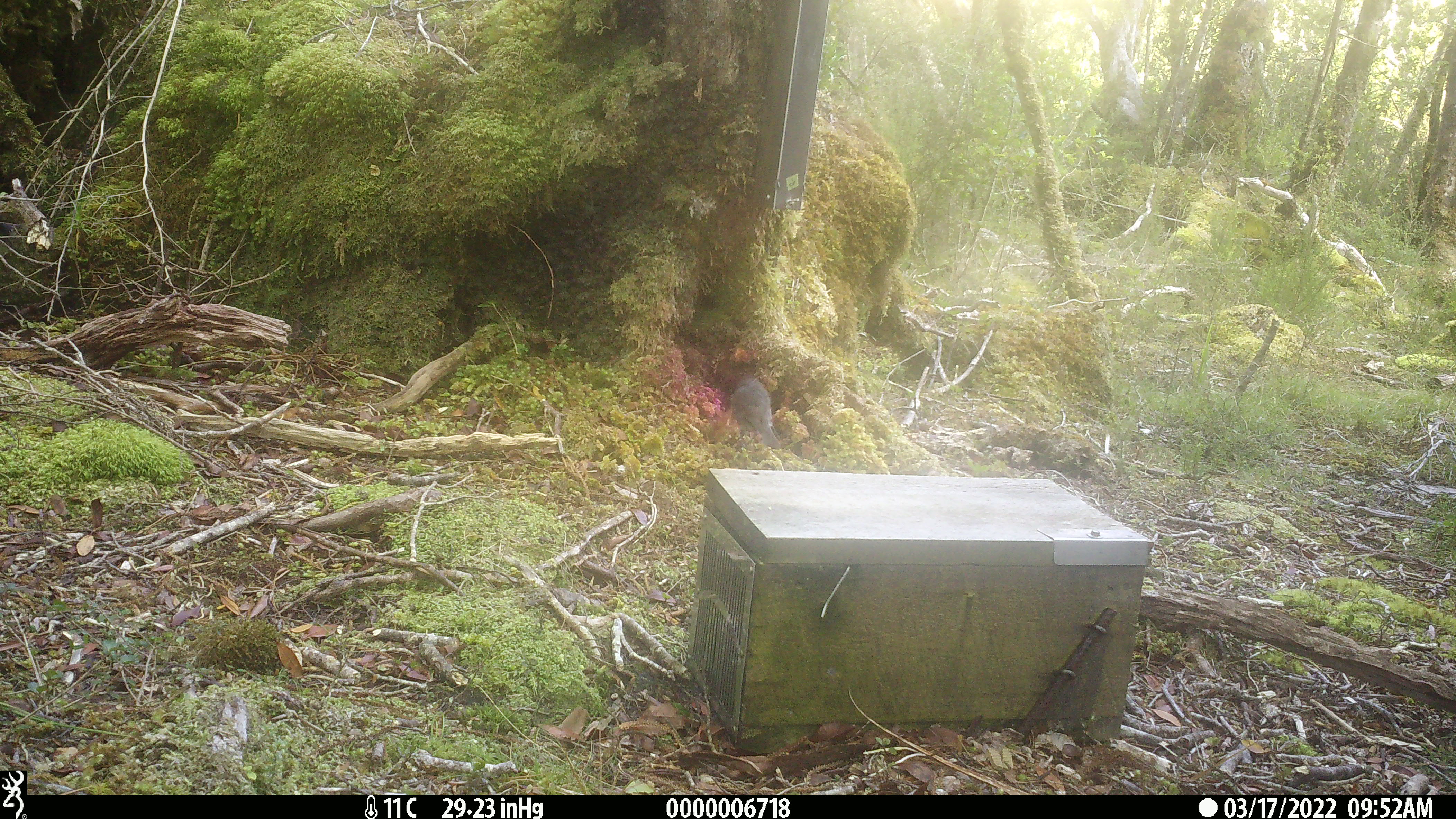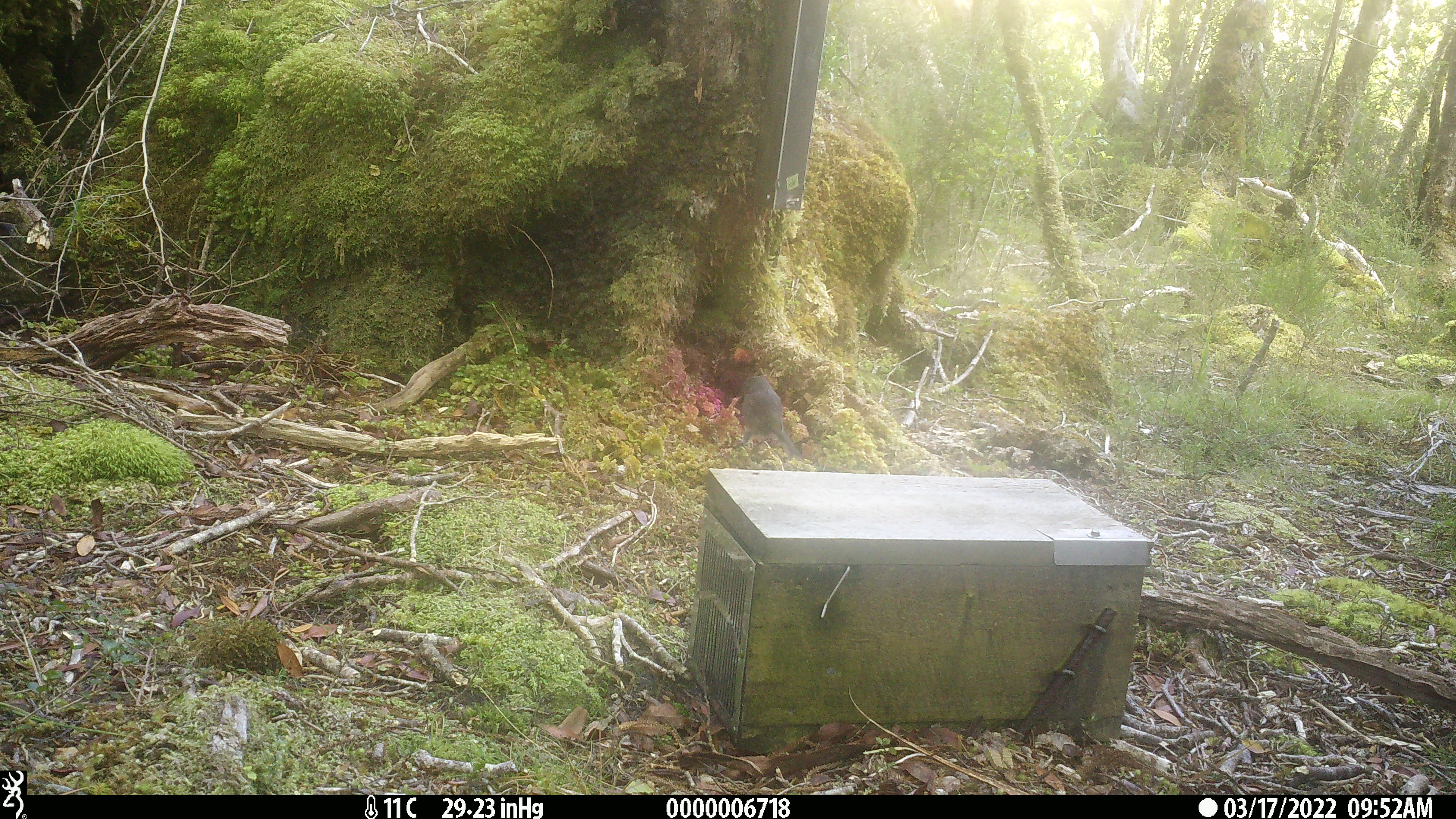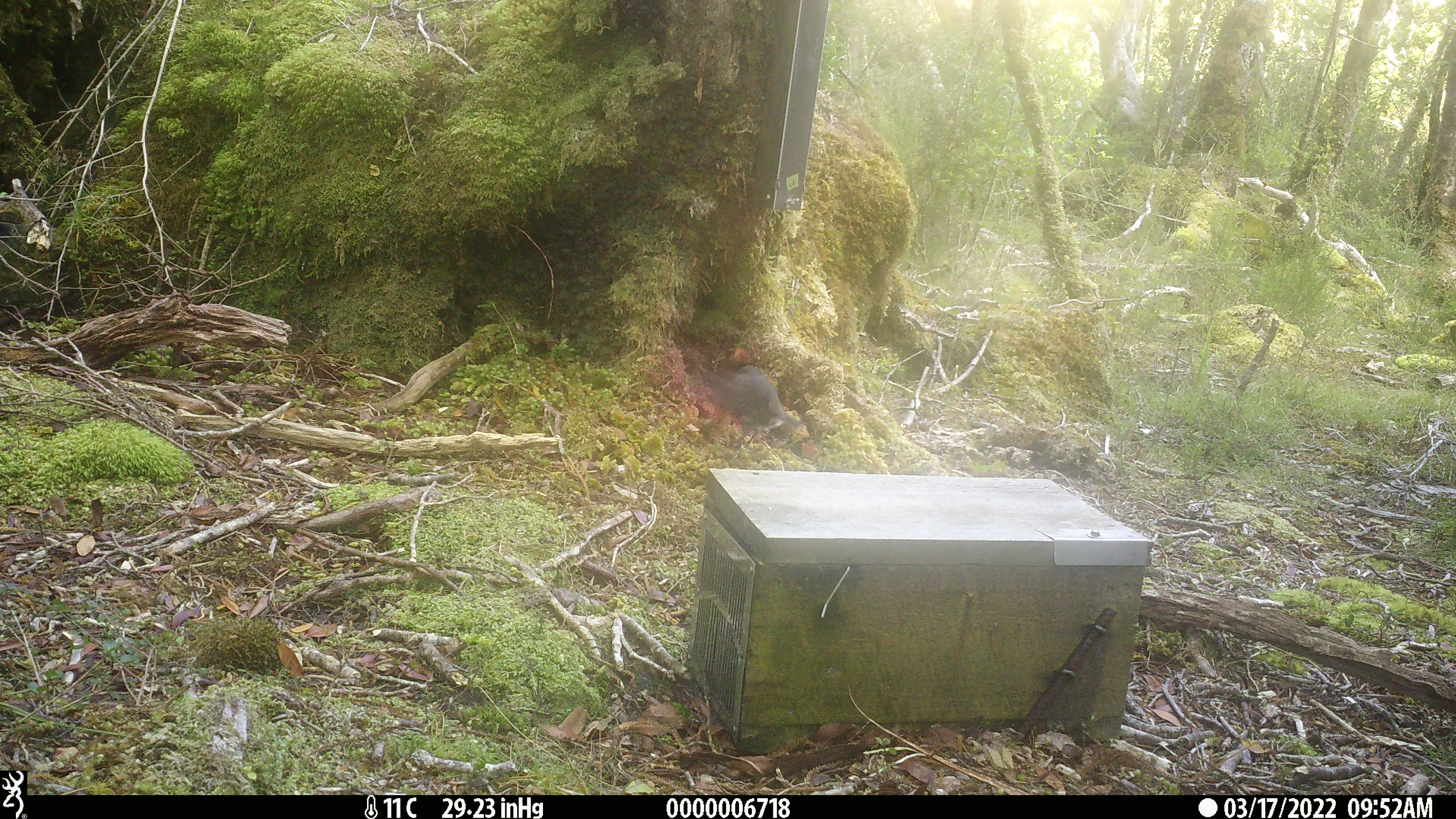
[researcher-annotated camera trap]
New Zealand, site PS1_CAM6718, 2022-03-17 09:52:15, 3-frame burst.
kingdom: Animalia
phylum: Chordata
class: Aves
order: Passeriformes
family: Petroicidae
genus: Petroica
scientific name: Petroica australis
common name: new zealand robin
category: robin